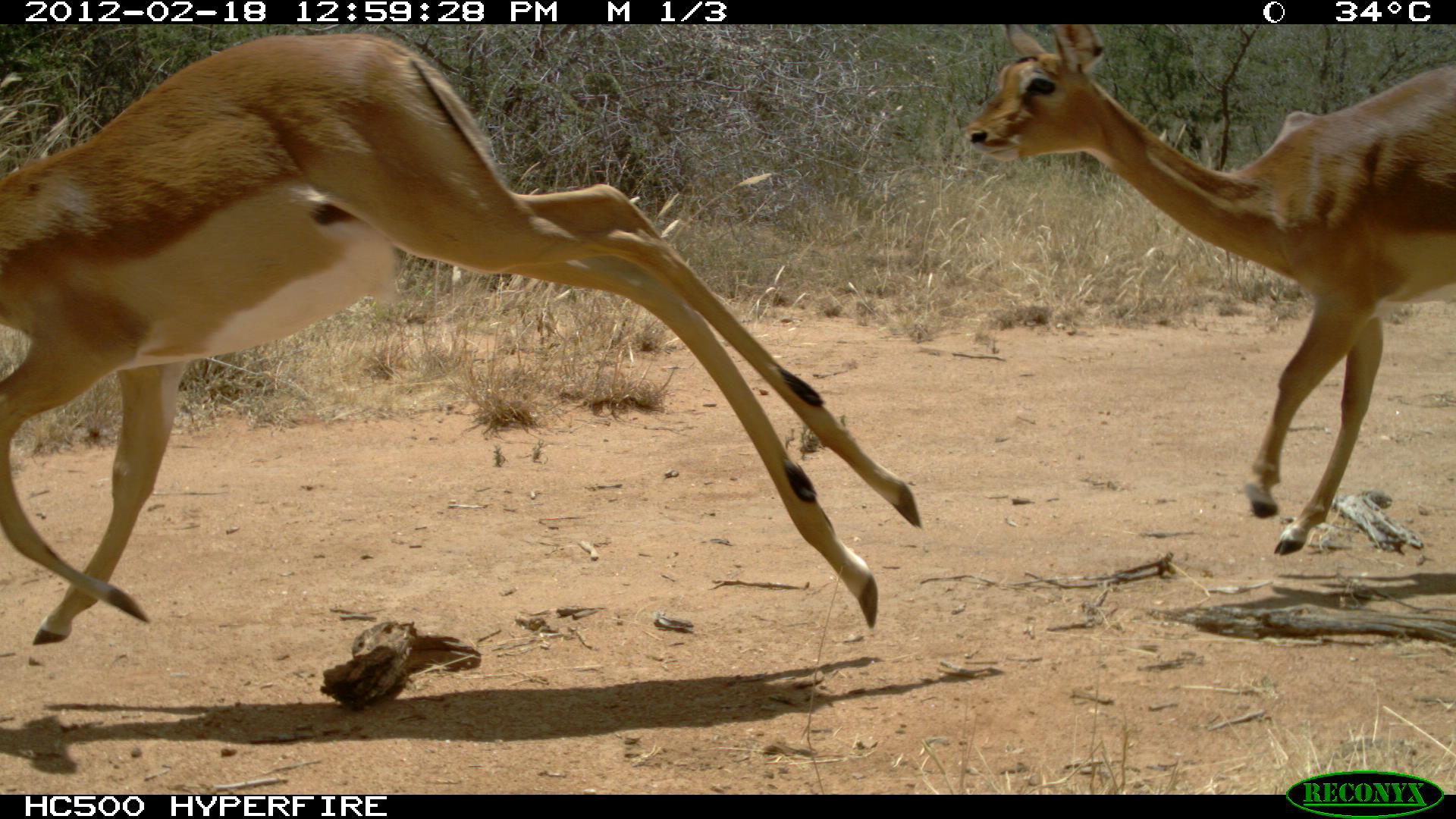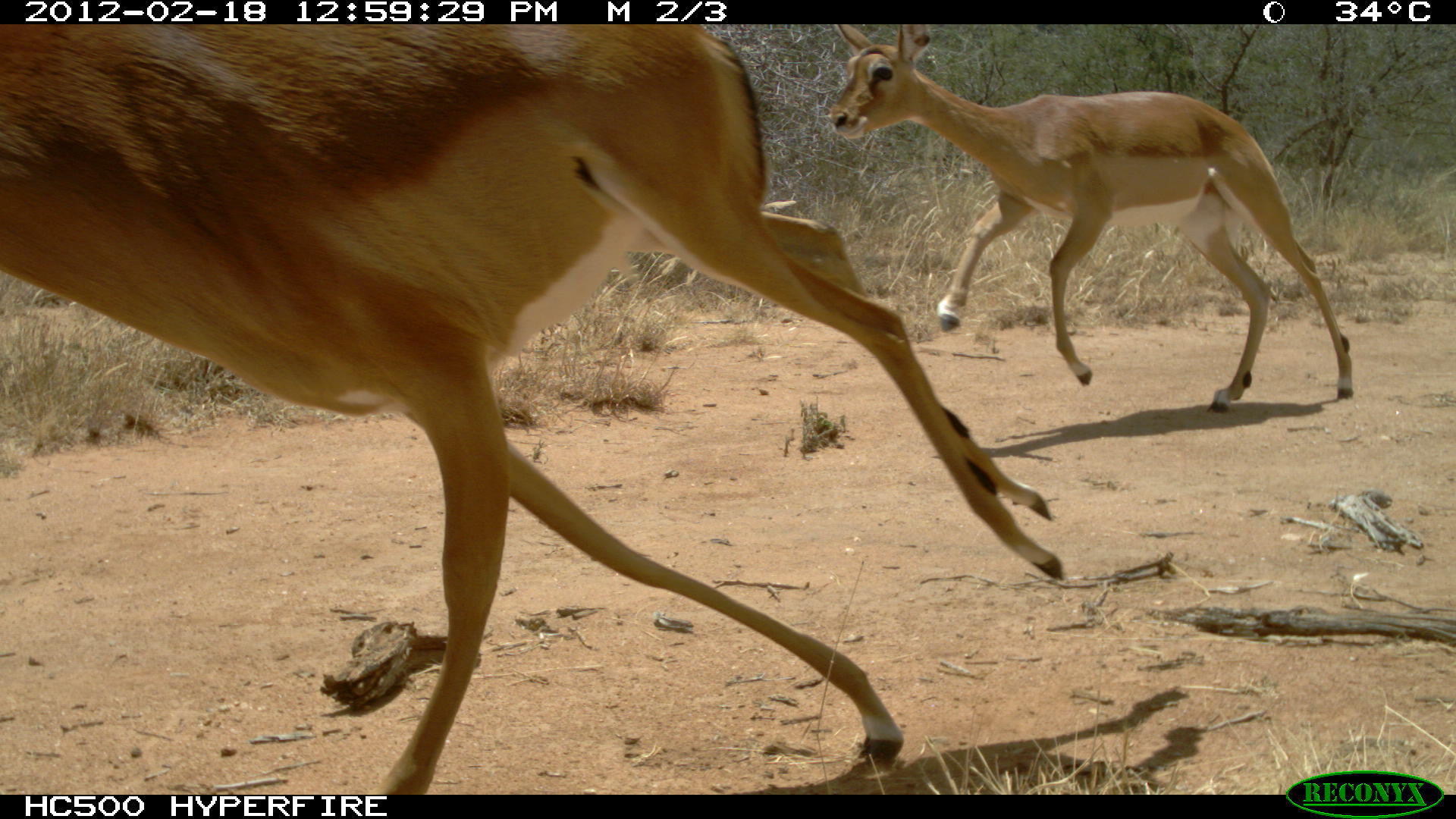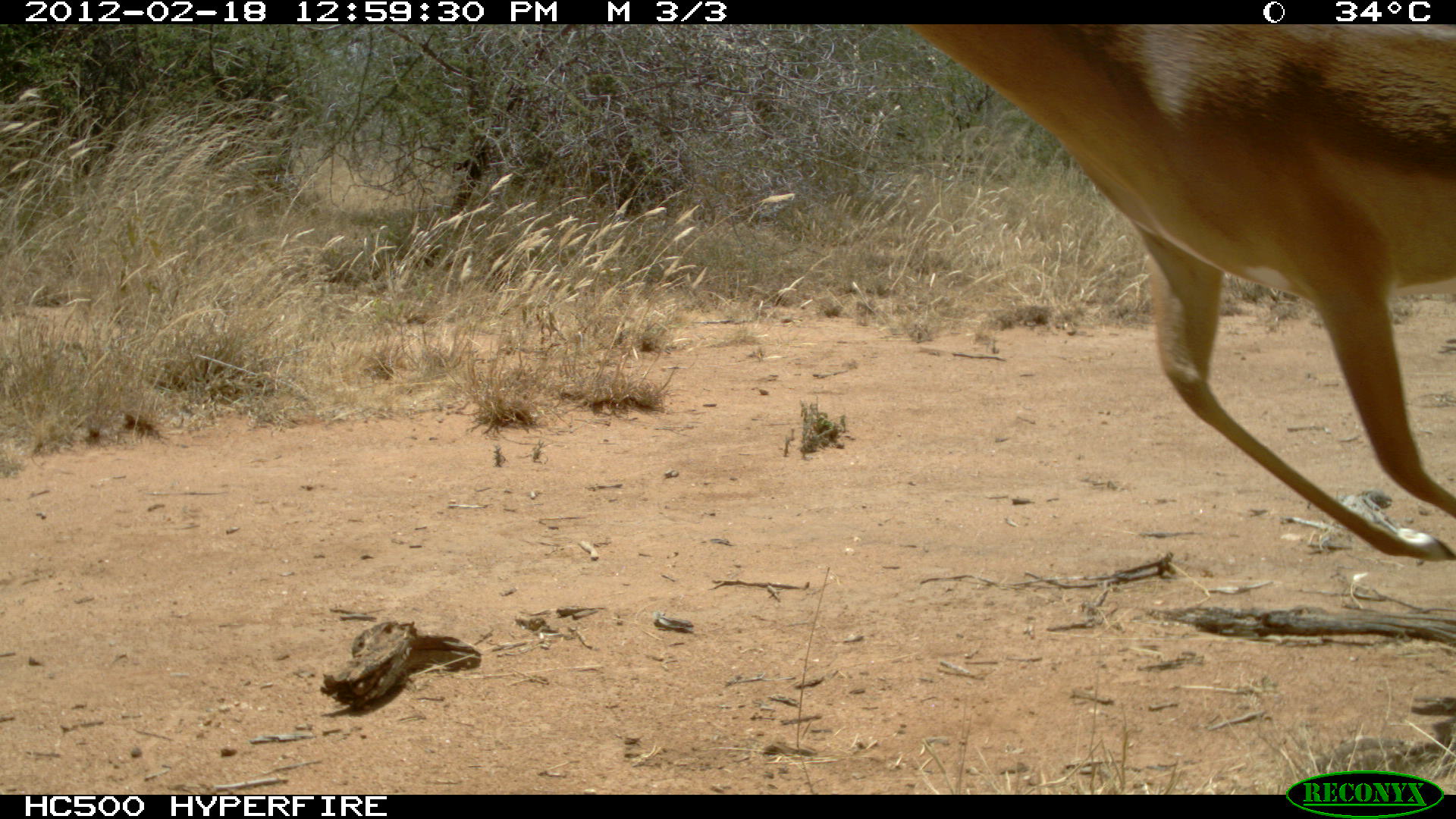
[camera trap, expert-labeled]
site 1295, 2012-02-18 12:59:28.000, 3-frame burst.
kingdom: Animalia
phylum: Chordata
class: Mammalia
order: Artiodactyla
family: Bovidae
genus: Aepyceros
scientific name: Aepyceros melampus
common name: impala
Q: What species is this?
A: Aepyceros melampus (impala).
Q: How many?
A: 2.